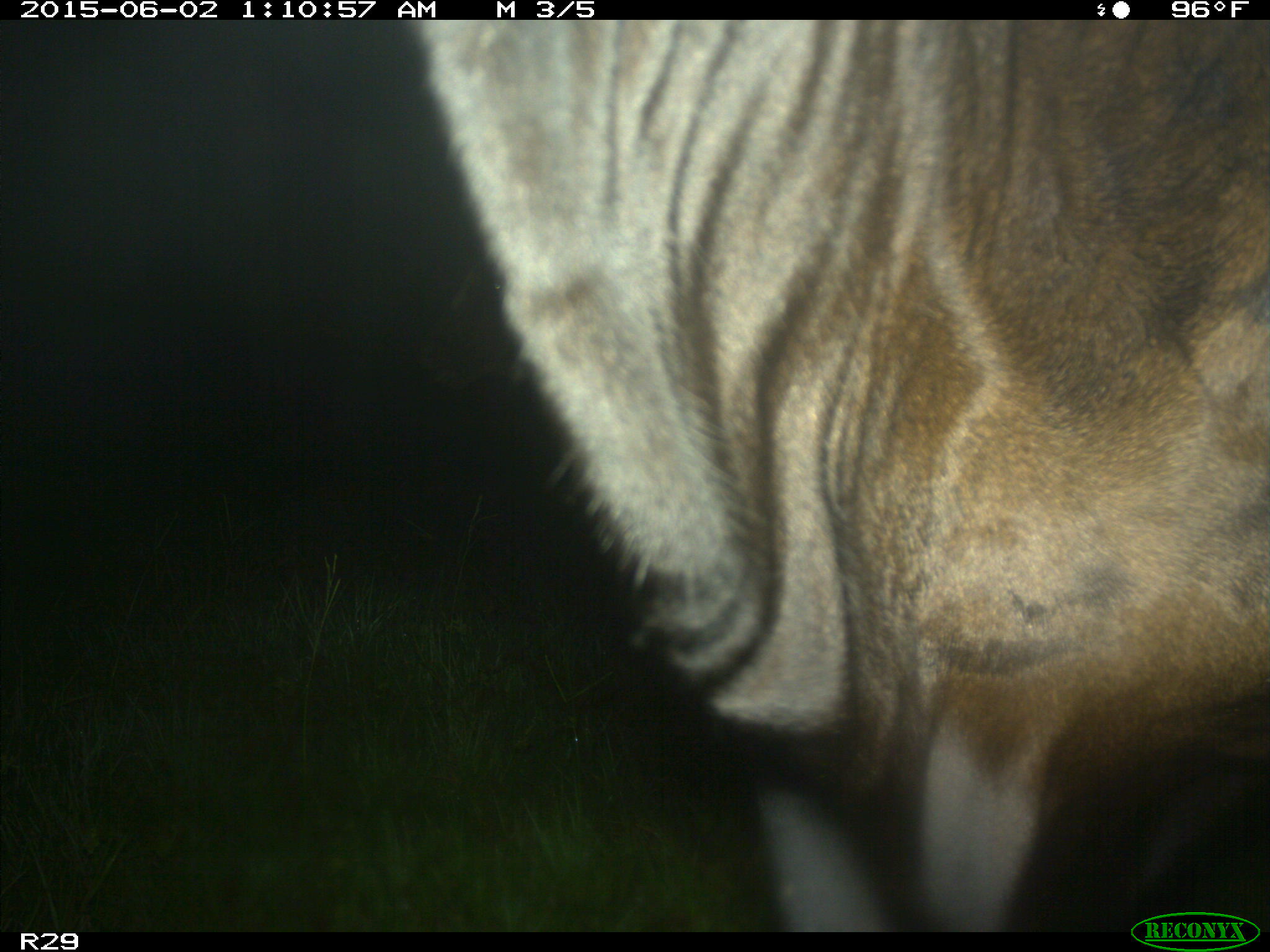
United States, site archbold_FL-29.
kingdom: Animalia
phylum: Chordata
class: Mammalia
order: Artiodactyla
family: Bovidae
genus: Bos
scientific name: Bos taurus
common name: domestic cow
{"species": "Bos taurus (domestic cow)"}